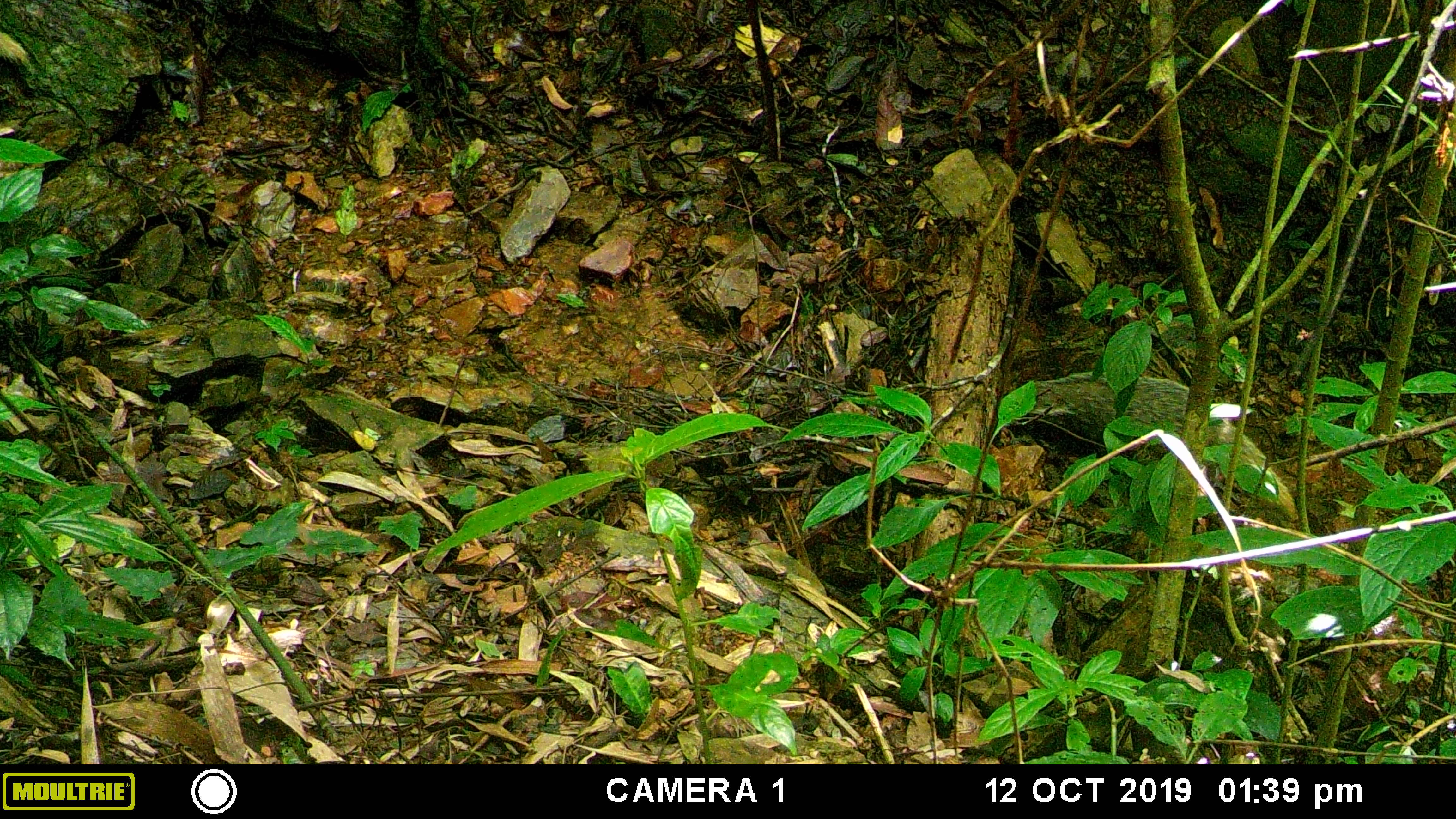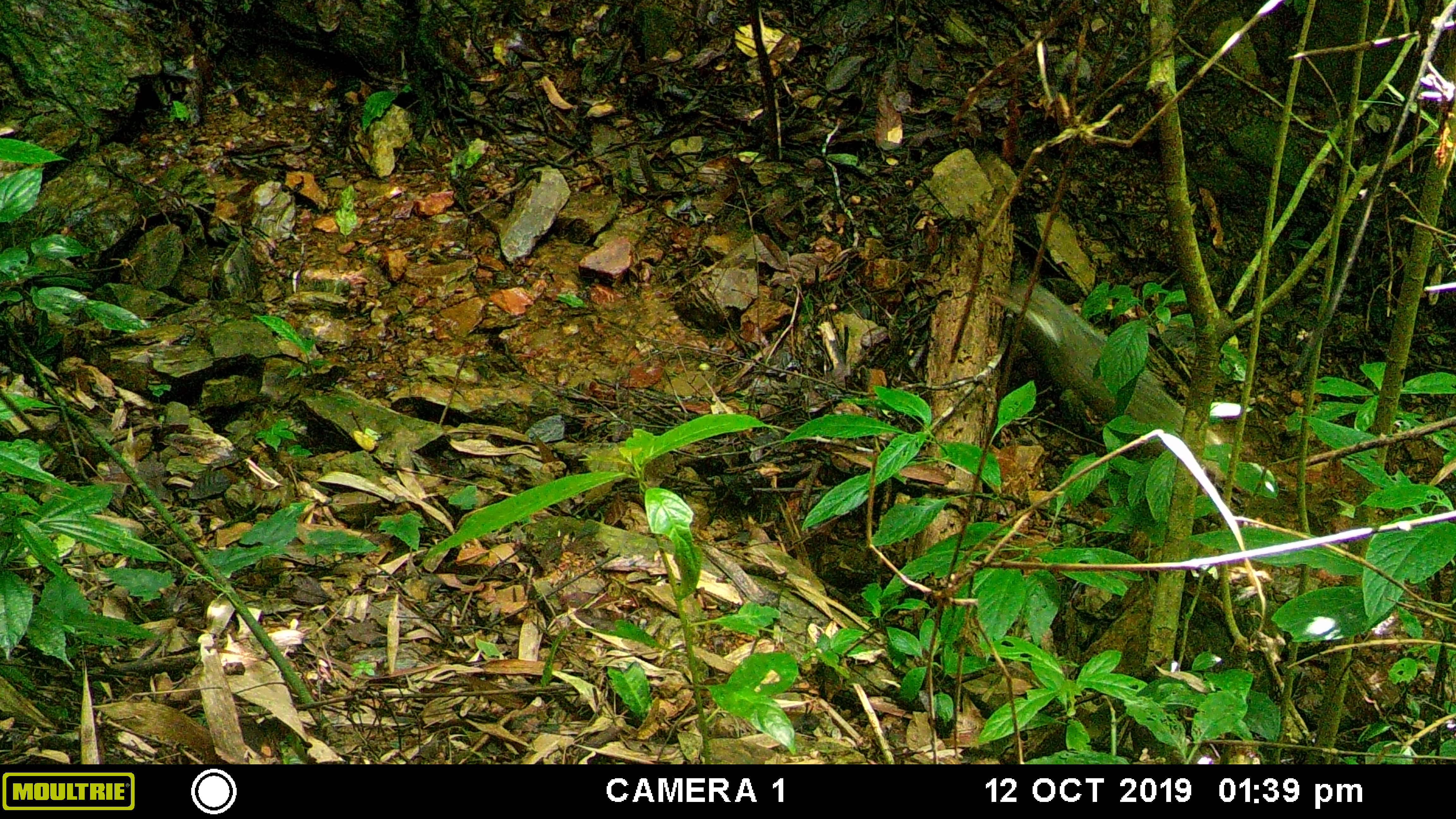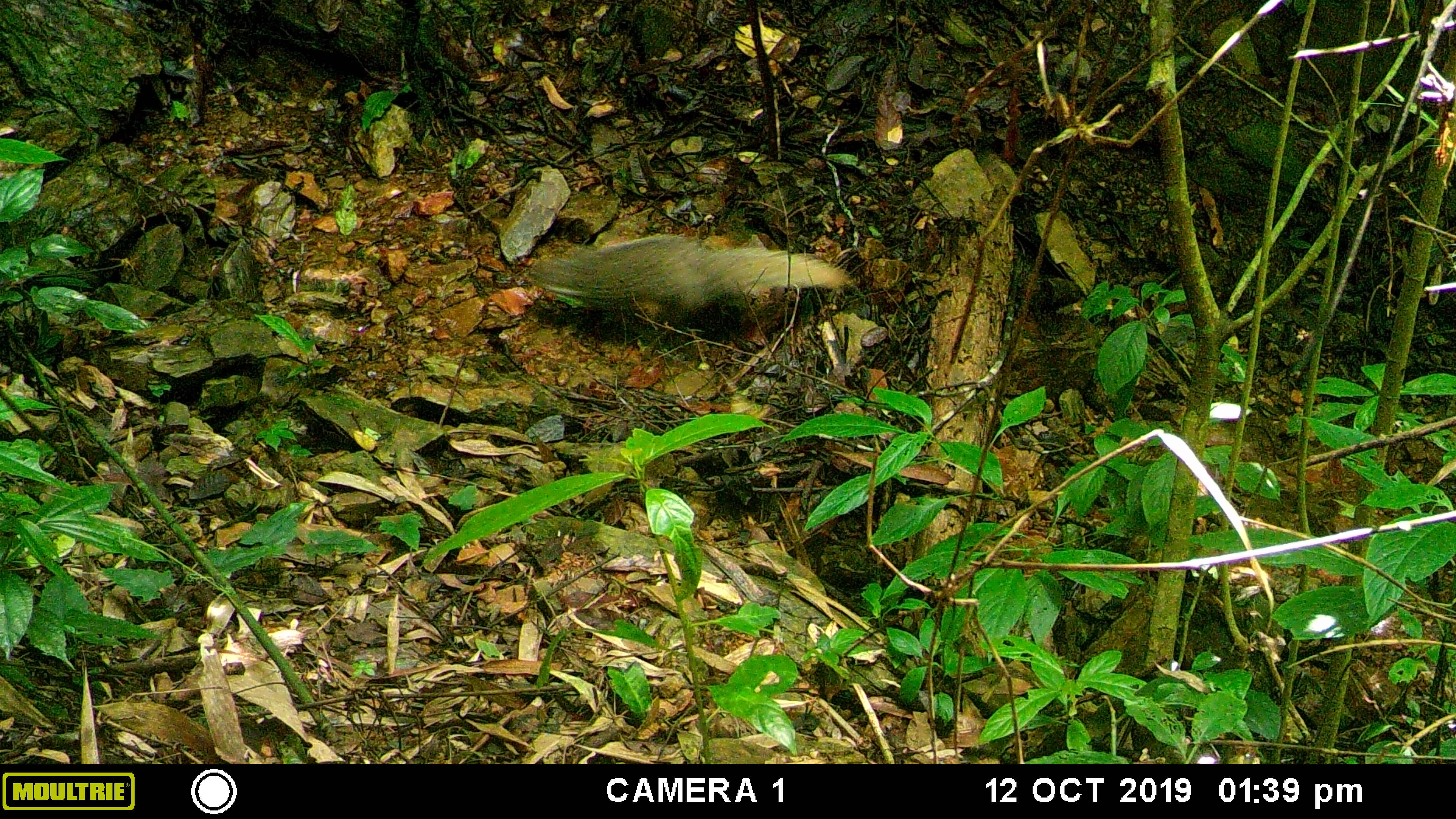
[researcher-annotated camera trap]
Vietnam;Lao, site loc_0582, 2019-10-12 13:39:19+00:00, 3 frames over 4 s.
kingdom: Animalia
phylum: Chordata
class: Mammalia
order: Carnivora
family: Herpestidae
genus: Urva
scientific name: Urva urva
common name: crab-eating mongoose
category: crab eating mongoose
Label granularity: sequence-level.